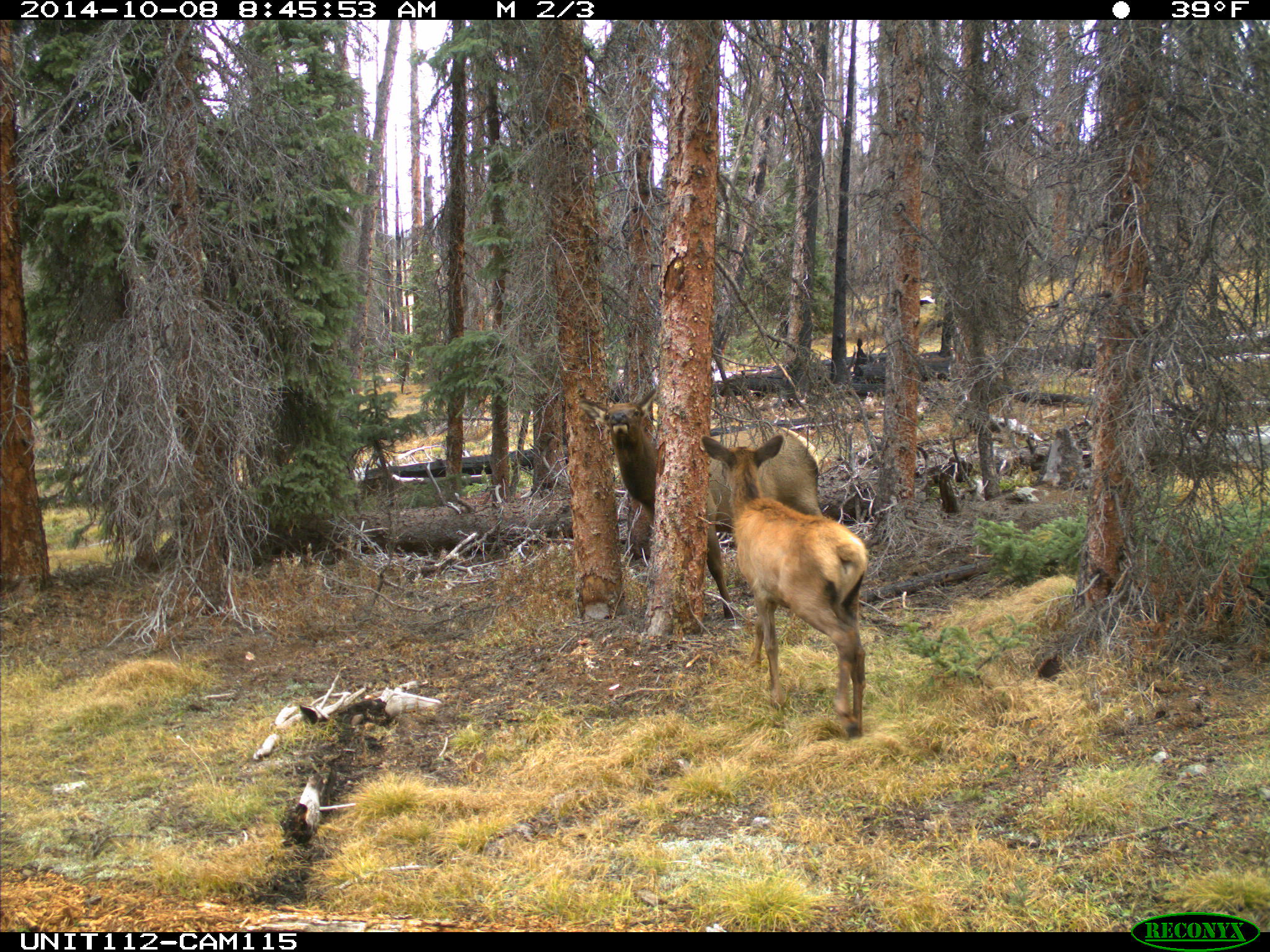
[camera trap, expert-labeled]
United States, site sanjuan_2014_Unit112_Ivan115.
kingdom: Animalia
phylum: Chordata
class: Mammalia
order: Artiodactyla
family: Cervidae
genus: Cervus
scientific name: Cervus elaphus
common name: red deer